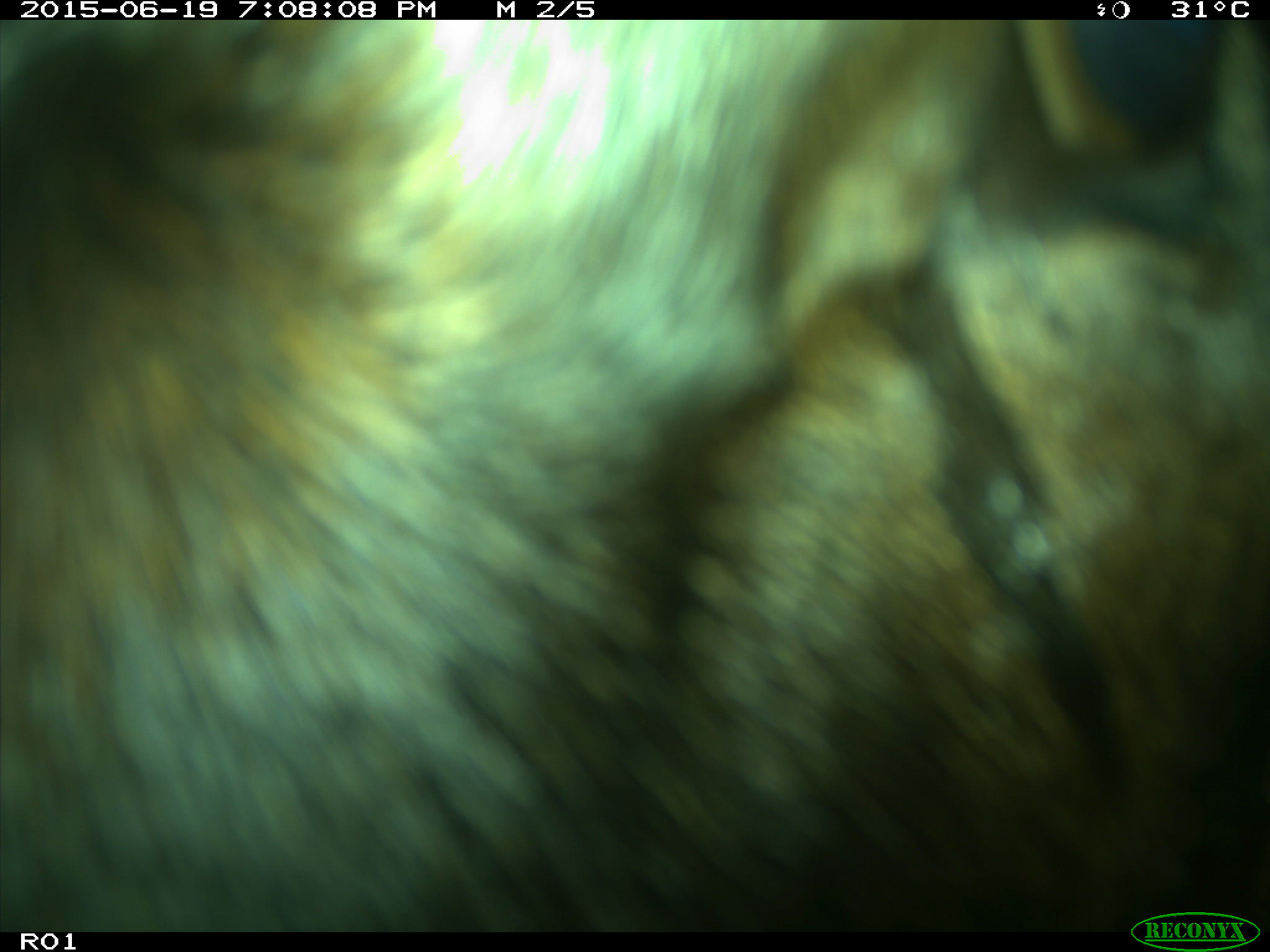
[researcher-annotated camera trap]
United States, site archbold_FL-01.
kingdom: Animalia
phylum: Chordata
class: Mammalia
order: Artiodactyla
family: Bovidae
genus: Bos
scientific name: Bos taurus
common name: domestic cow